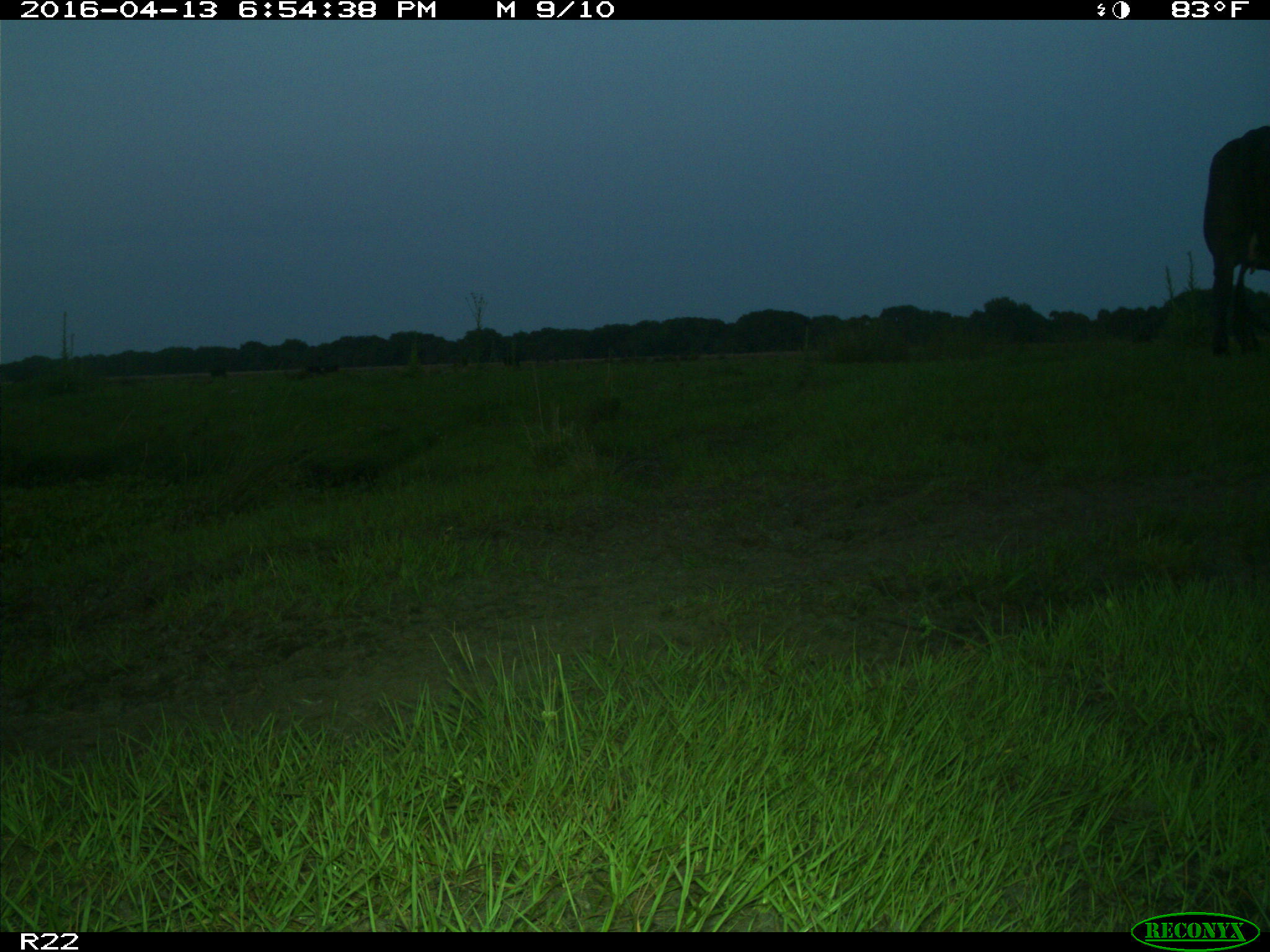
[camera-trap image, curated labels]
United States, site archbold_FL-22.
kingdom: Animalia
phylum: Chordata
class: Mammalia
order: Artiodactyla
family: Bovidae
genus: Bos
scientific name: Bos taurus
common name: domestic cow